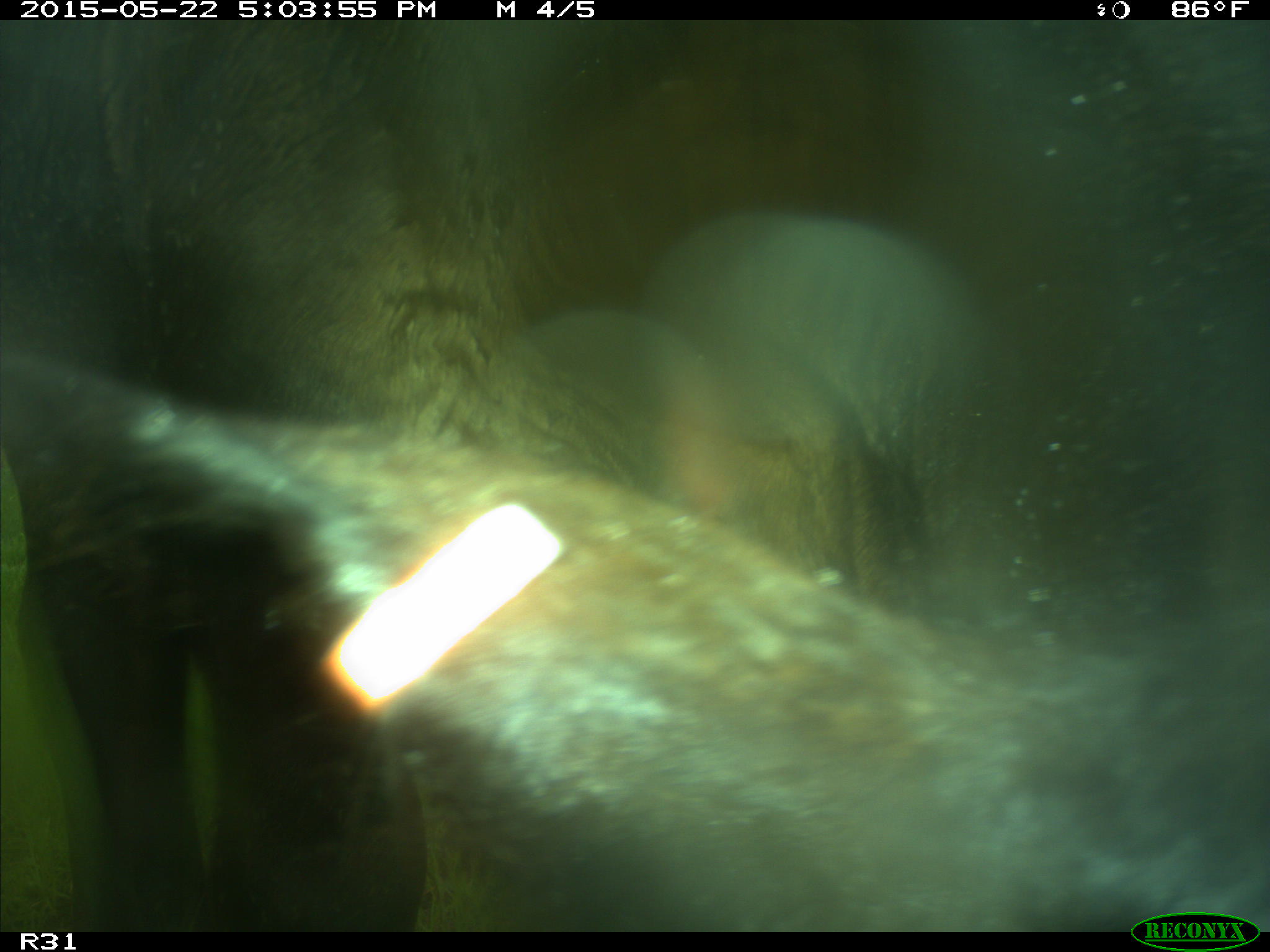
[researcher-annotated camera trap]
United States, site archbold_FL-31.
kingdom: Animalia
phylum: Chordata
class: Mammalia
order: Artiodactyla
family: Bovidae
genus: Bos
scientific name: Bos taurus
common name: domestic cow